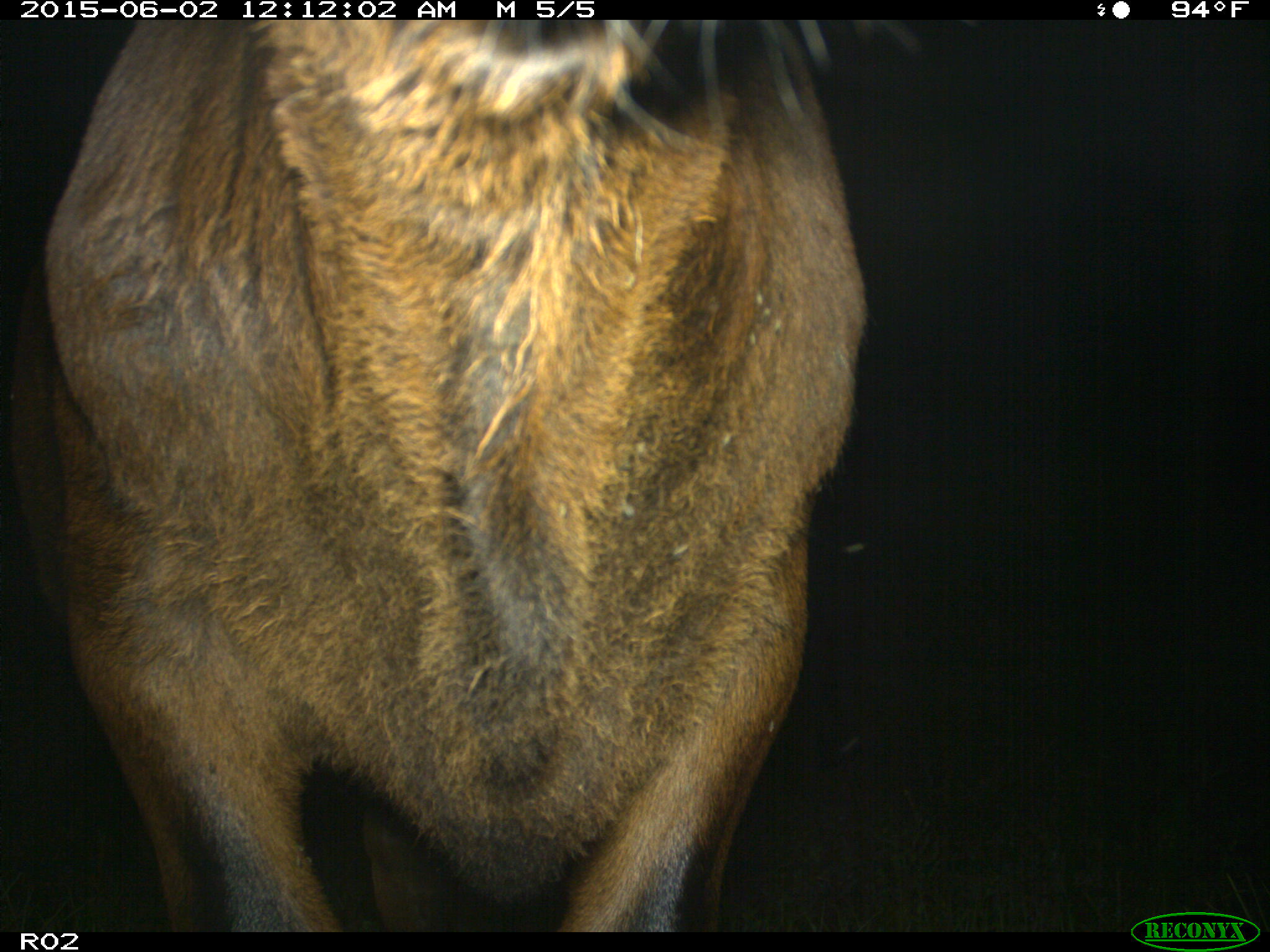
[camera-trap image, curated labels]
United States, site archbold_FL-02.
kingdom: Animalia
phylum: Chordata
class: Mammalia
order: Artiodactyla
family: Bovidae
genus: Bos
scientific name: Bos taurus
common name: domestic cow